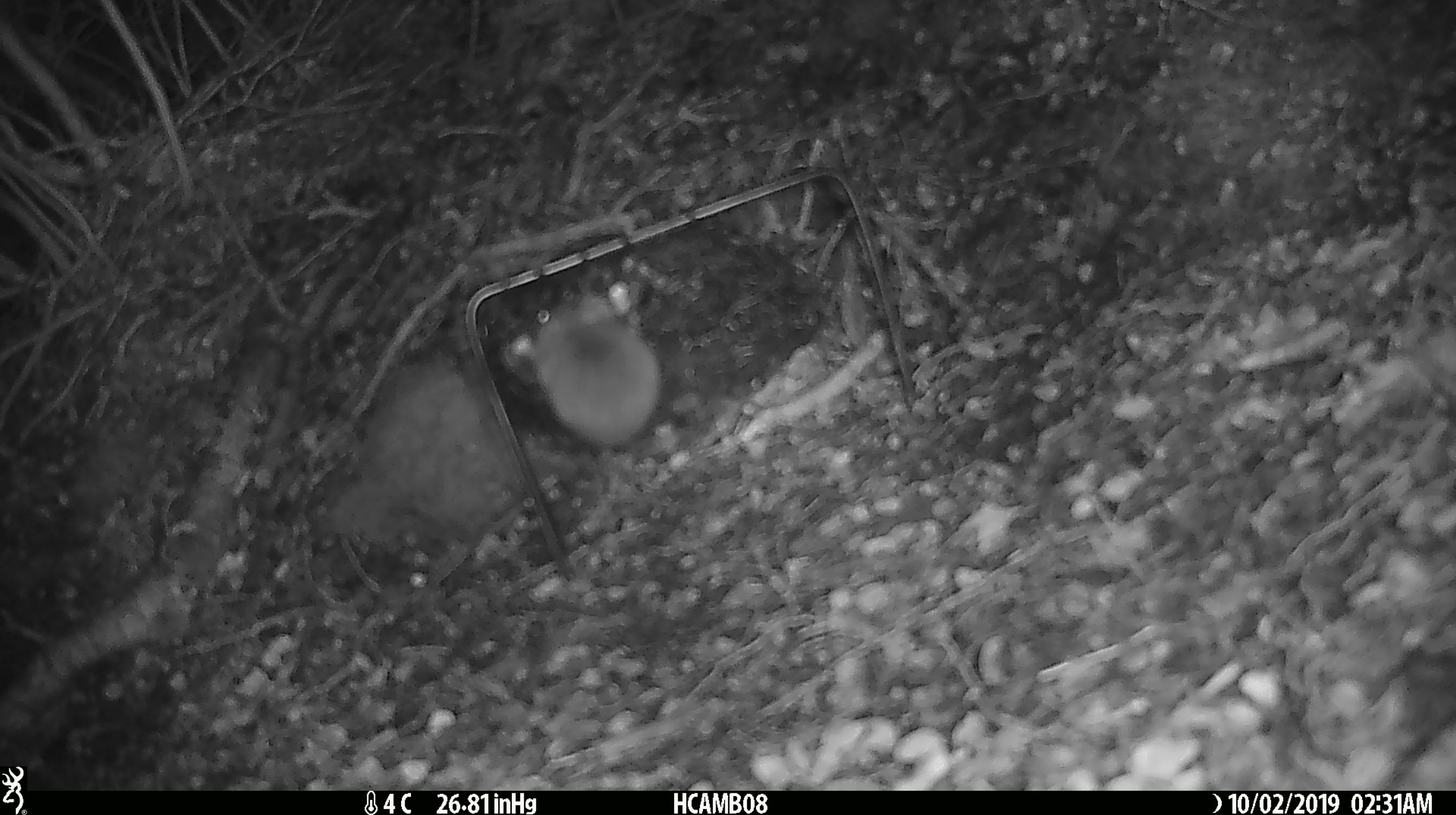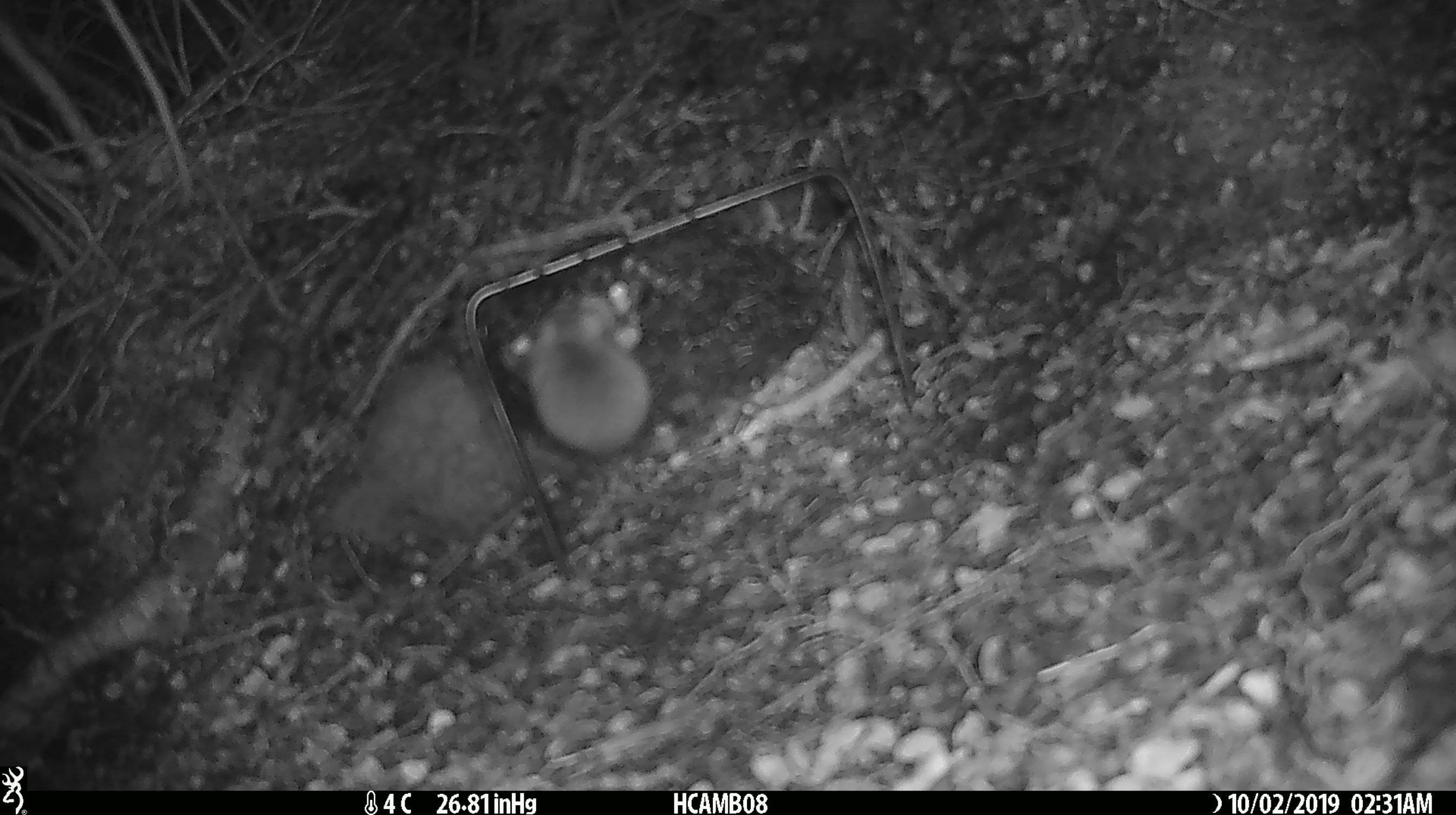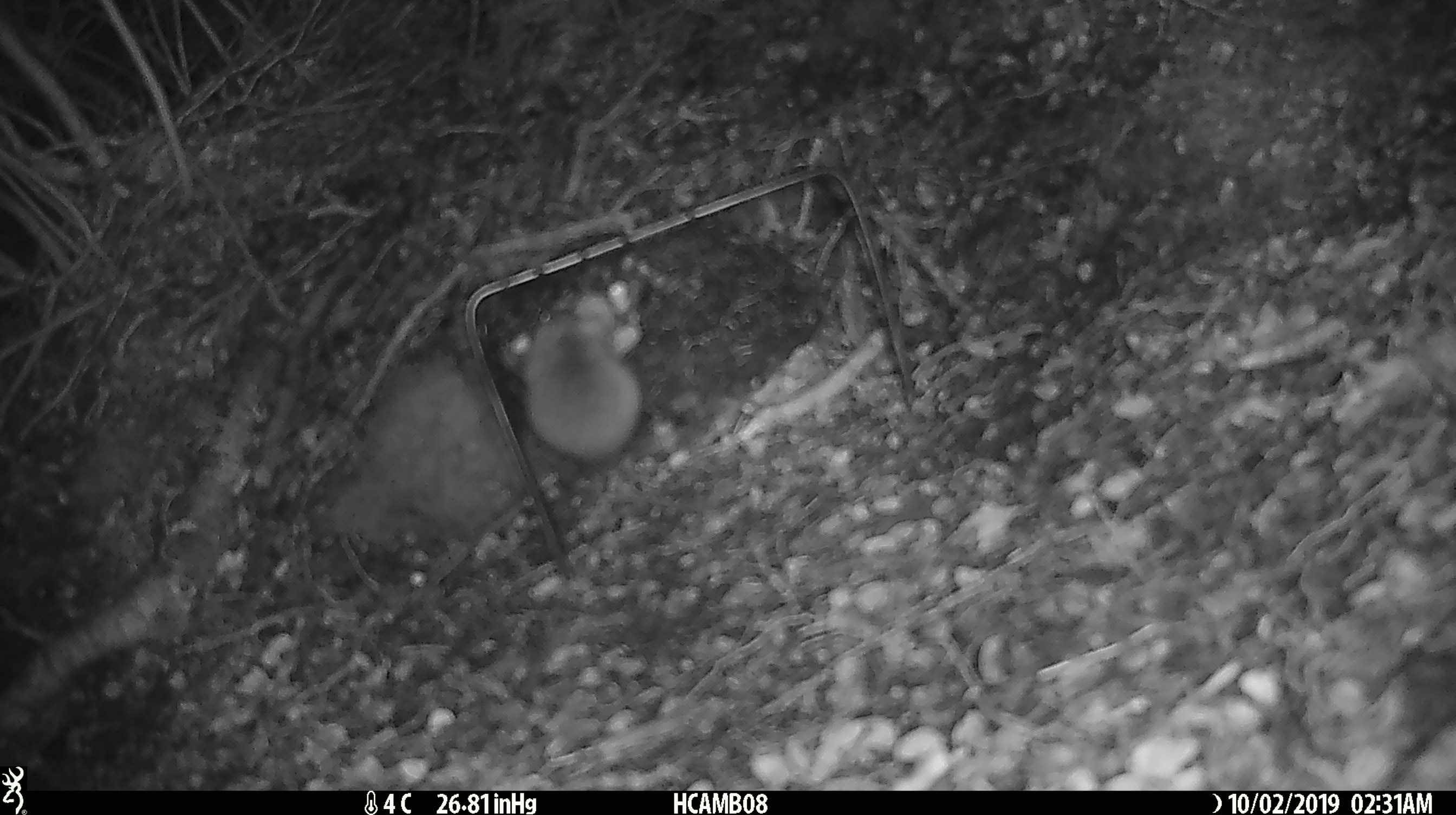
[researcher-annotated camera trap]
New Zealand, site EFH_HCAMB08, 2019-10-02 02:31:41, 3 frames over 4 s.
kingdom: Animalia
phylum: Chordata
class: Mammalia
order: Rodentia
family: Muridae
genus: Mus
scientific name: Mus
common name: mouse